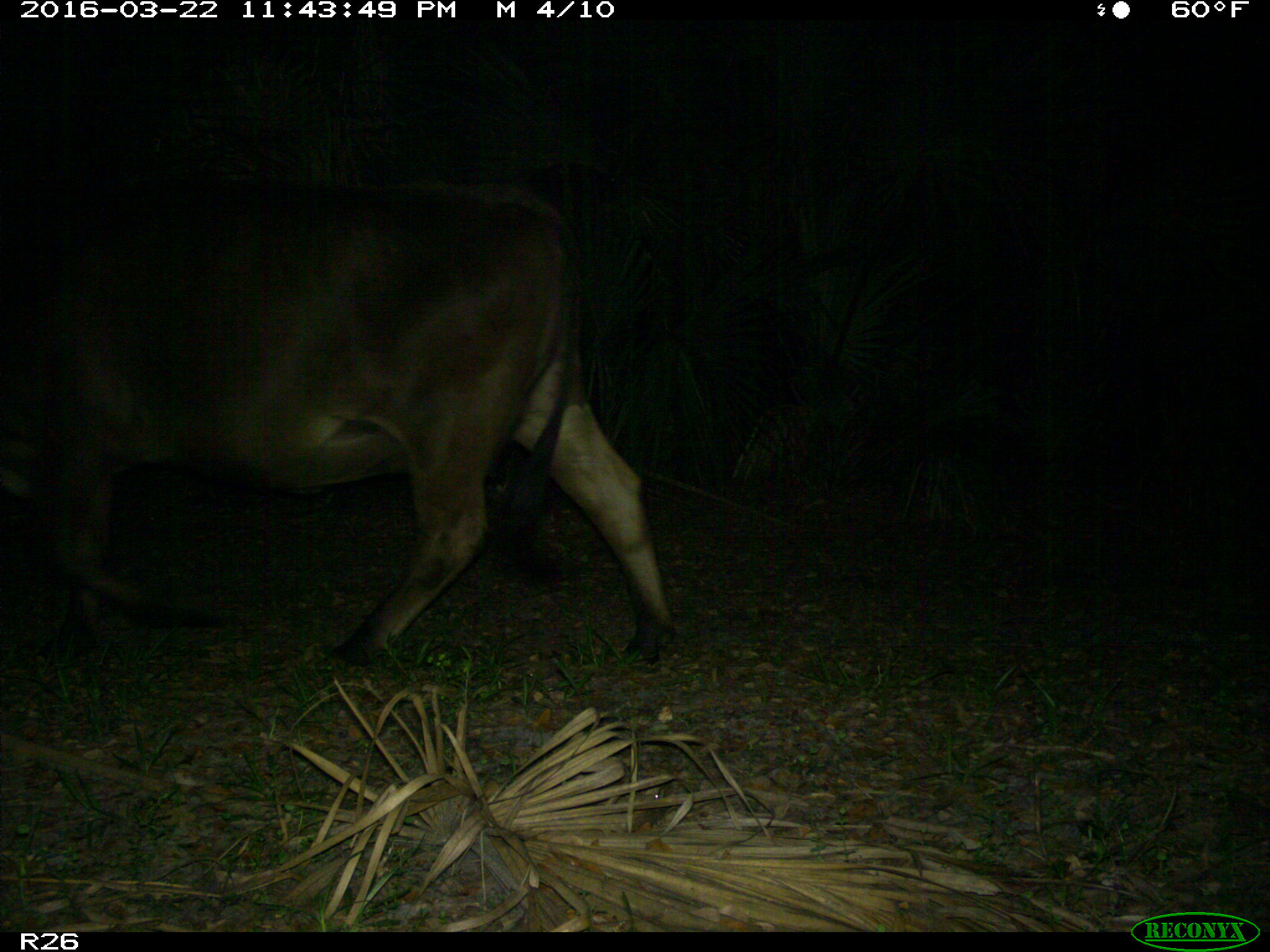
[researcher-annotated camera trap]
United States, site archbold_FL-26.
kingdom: Animalia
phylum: Chordata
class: Mammalia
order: Artiodactyla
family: Bovidae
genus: Bos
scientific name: Bos taurus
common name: domestic cow